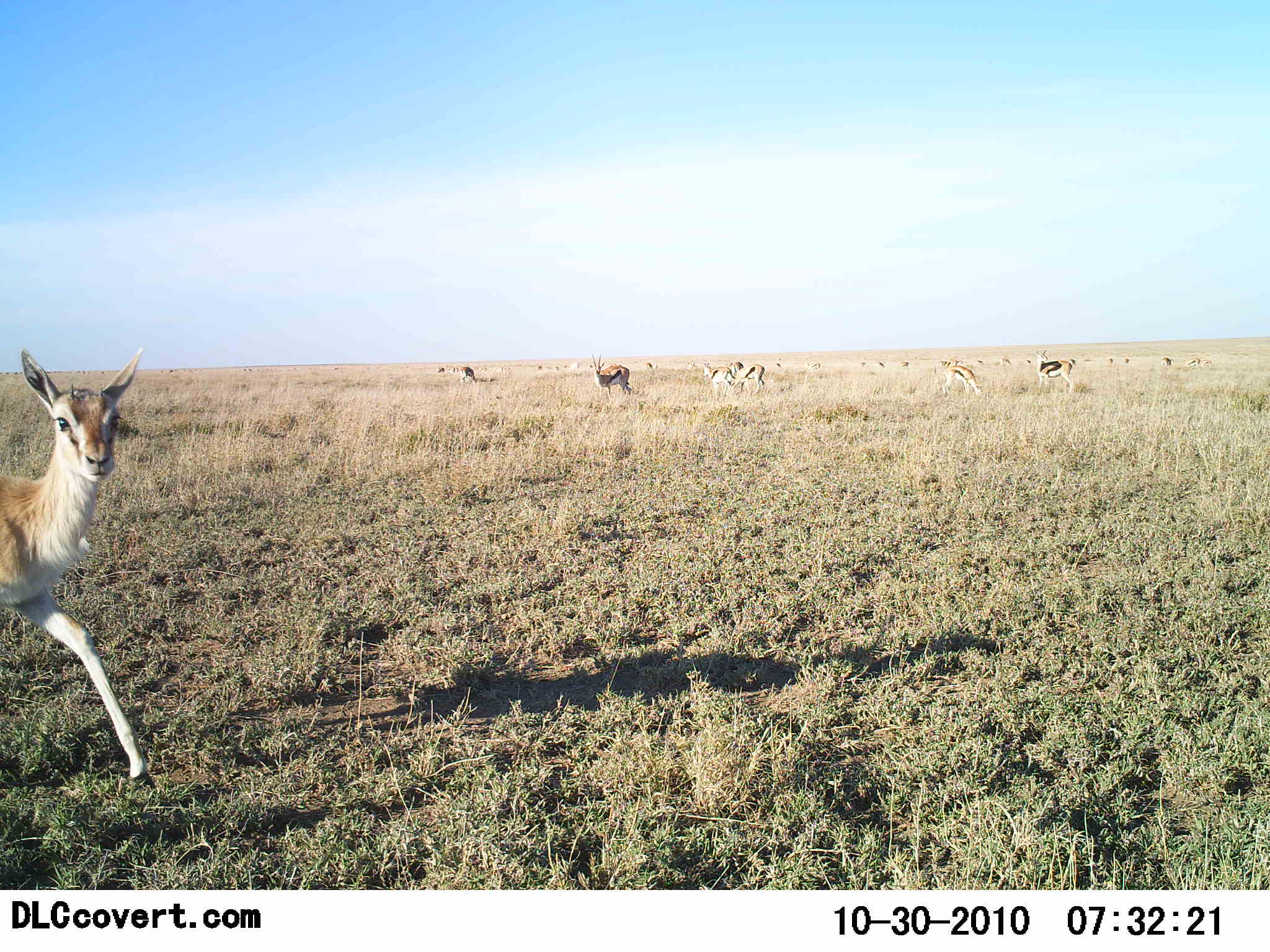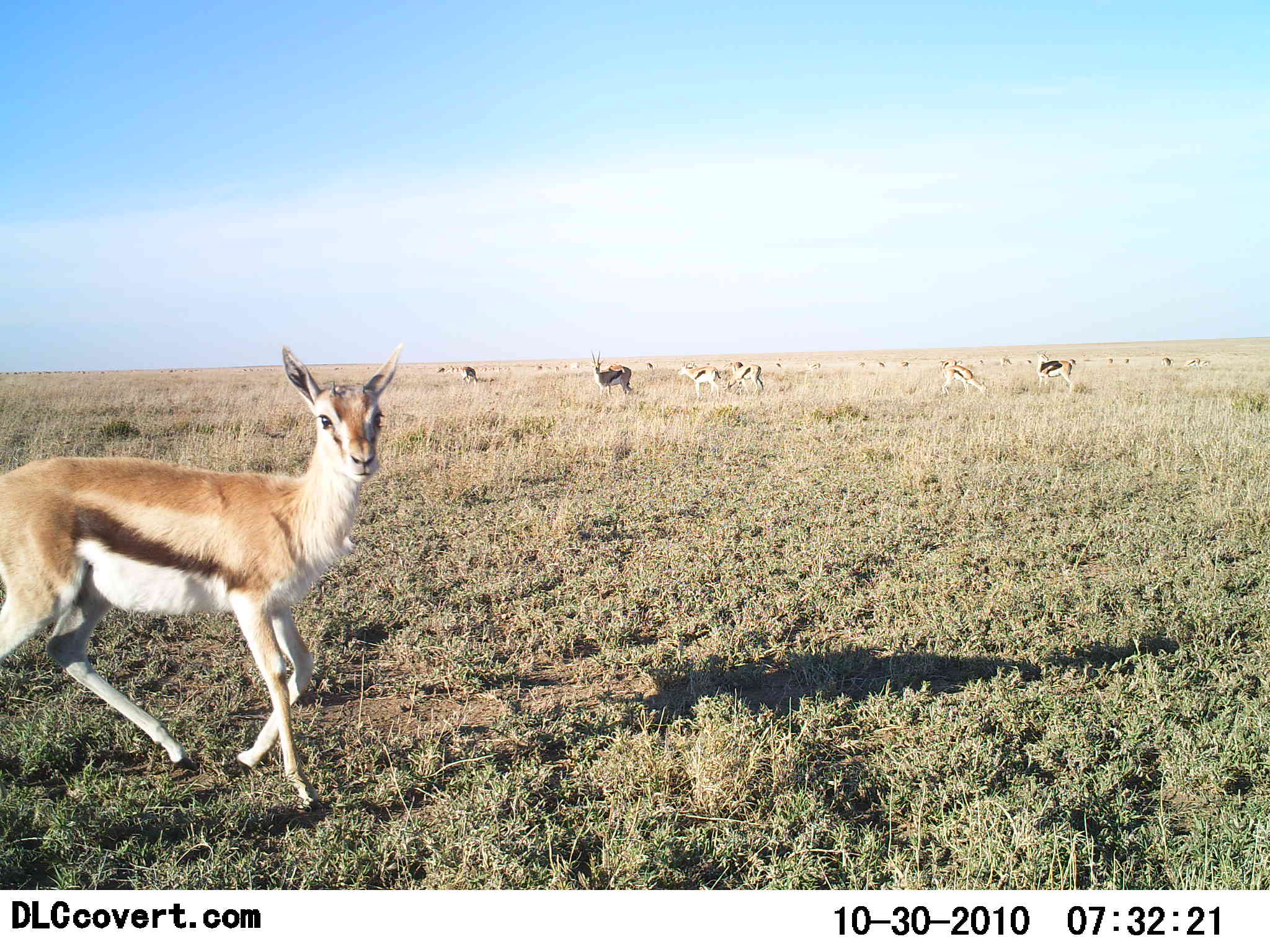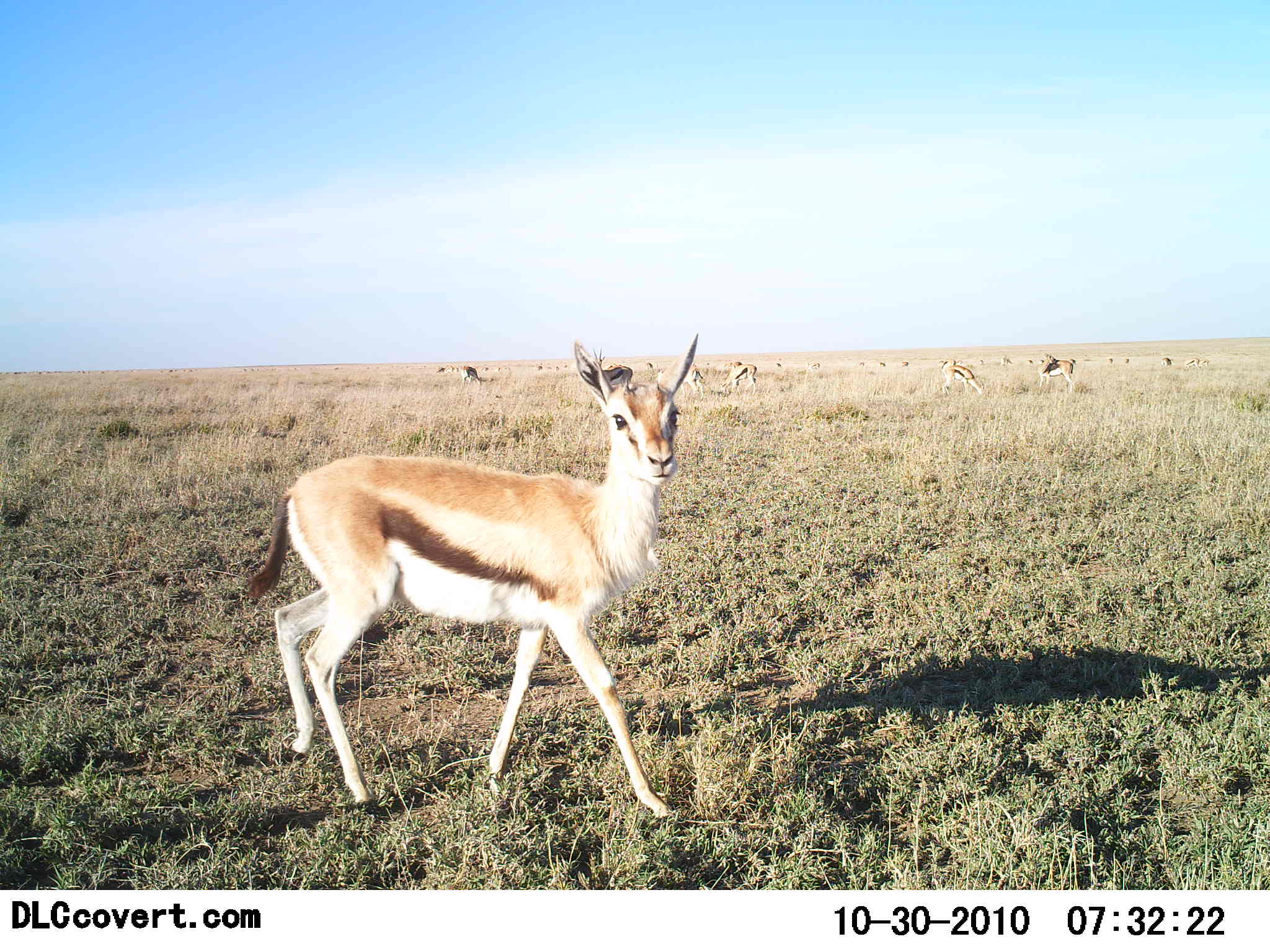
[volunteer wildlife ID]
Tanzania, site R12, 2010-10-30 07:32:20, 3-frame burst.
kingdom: Animalia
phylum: Chordata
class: Mammalia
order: Artiodactyla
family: Bovidae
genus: Eudorcas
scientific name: Eudorcas thomsonii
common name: thomson's gazelle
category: gazellethomsons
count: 11-50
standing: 59%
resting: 0%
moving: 88%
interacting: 6%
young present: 0%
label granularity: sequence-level